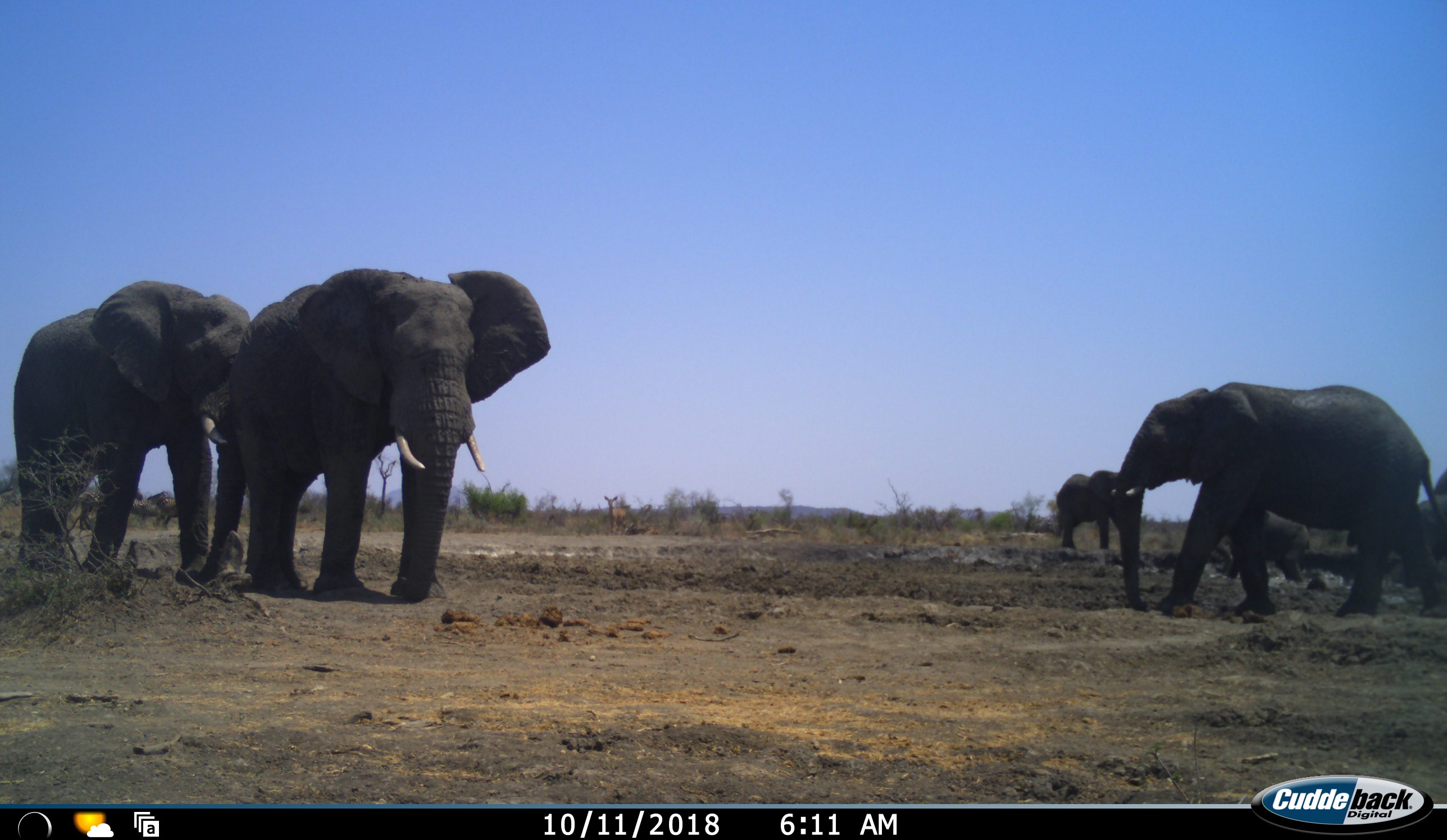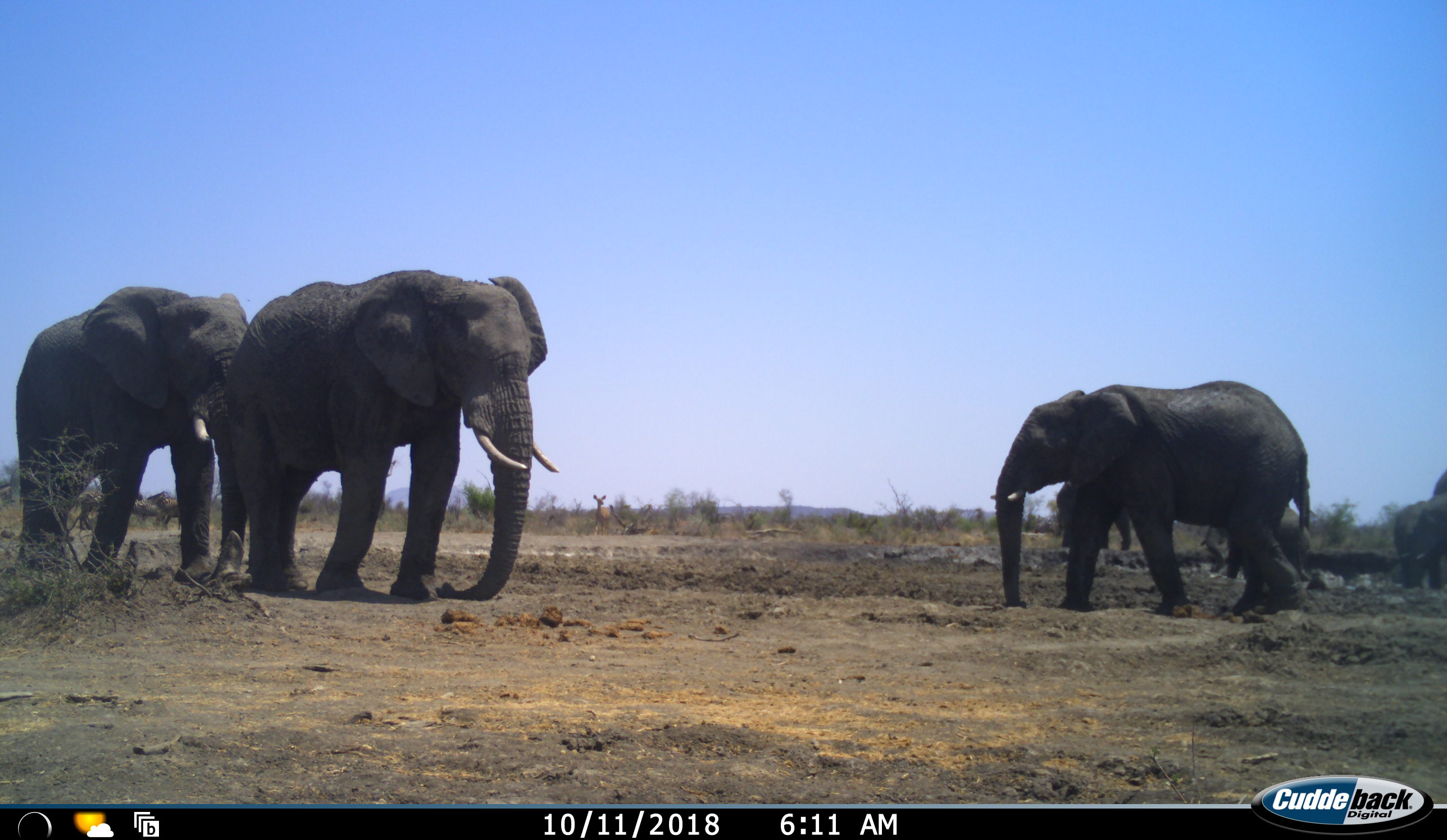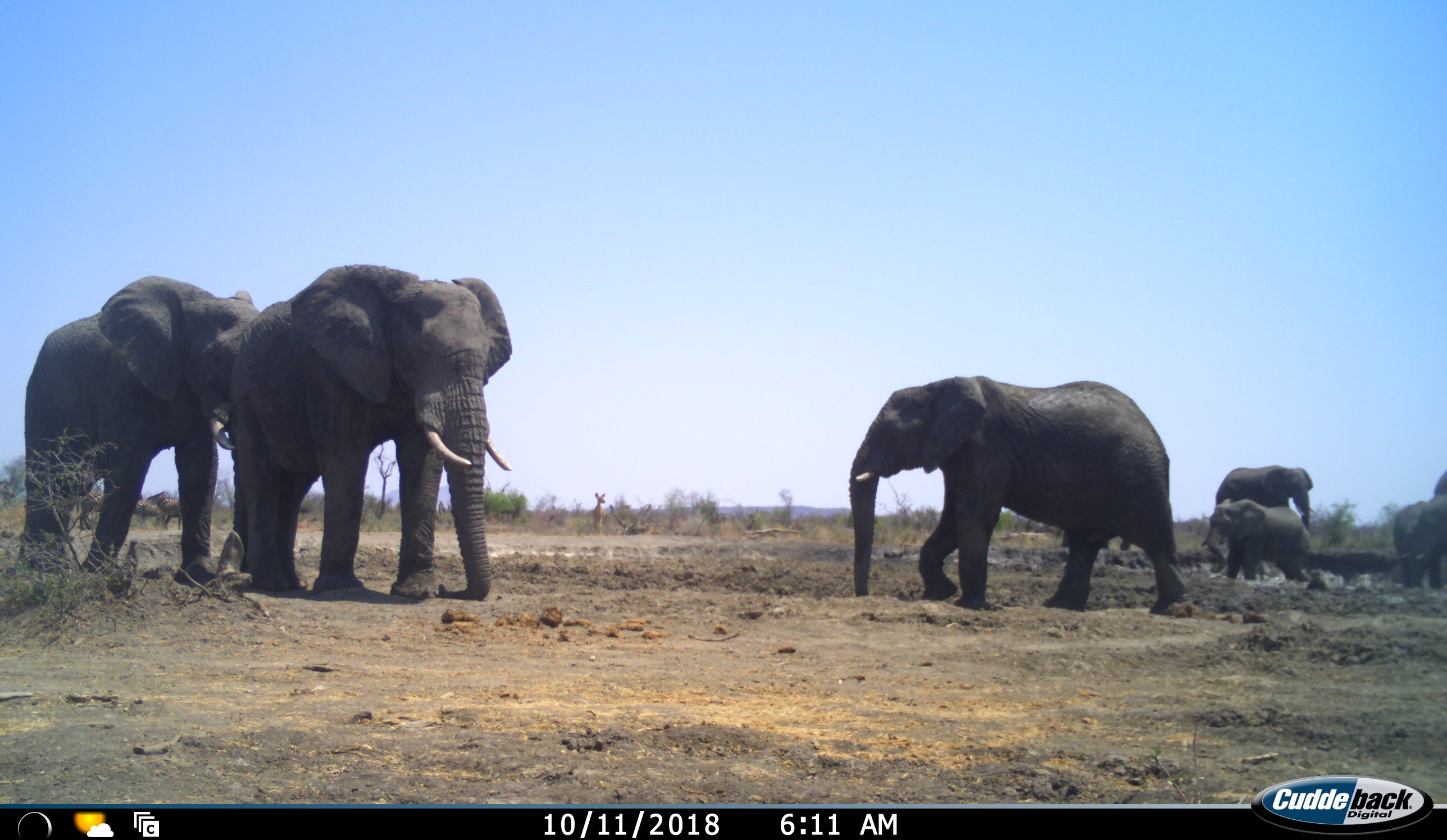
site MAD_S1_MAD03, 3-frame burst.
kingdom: Animalia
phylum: Chordata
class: Mammalia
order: Proboscidea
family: Elephantidae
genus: Loxodonta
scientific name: Loxodonta africana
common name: african bush elephant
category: elephant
Elephant (african bush elephant) (Loxodonta africana), count 6. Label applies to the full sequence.